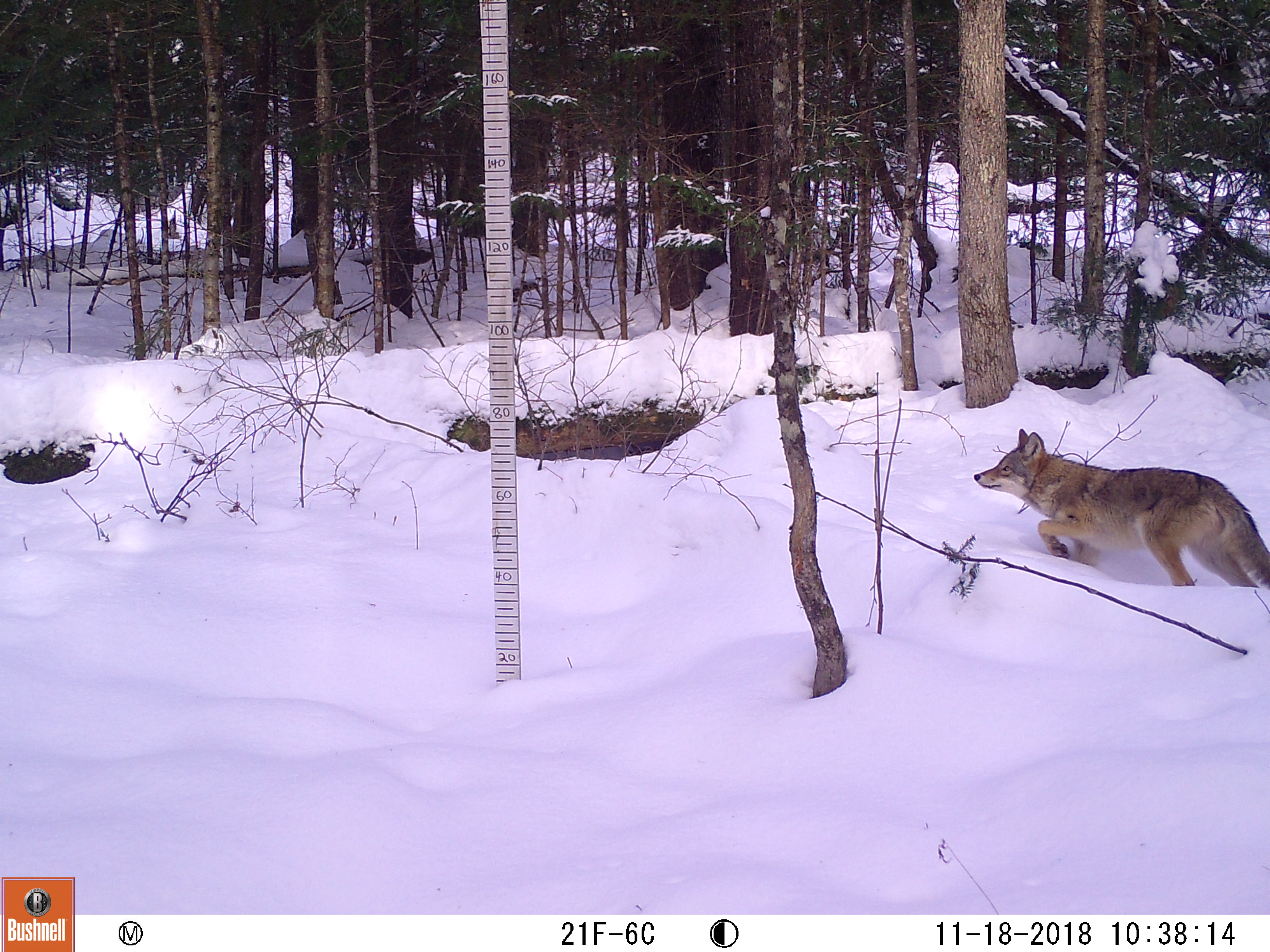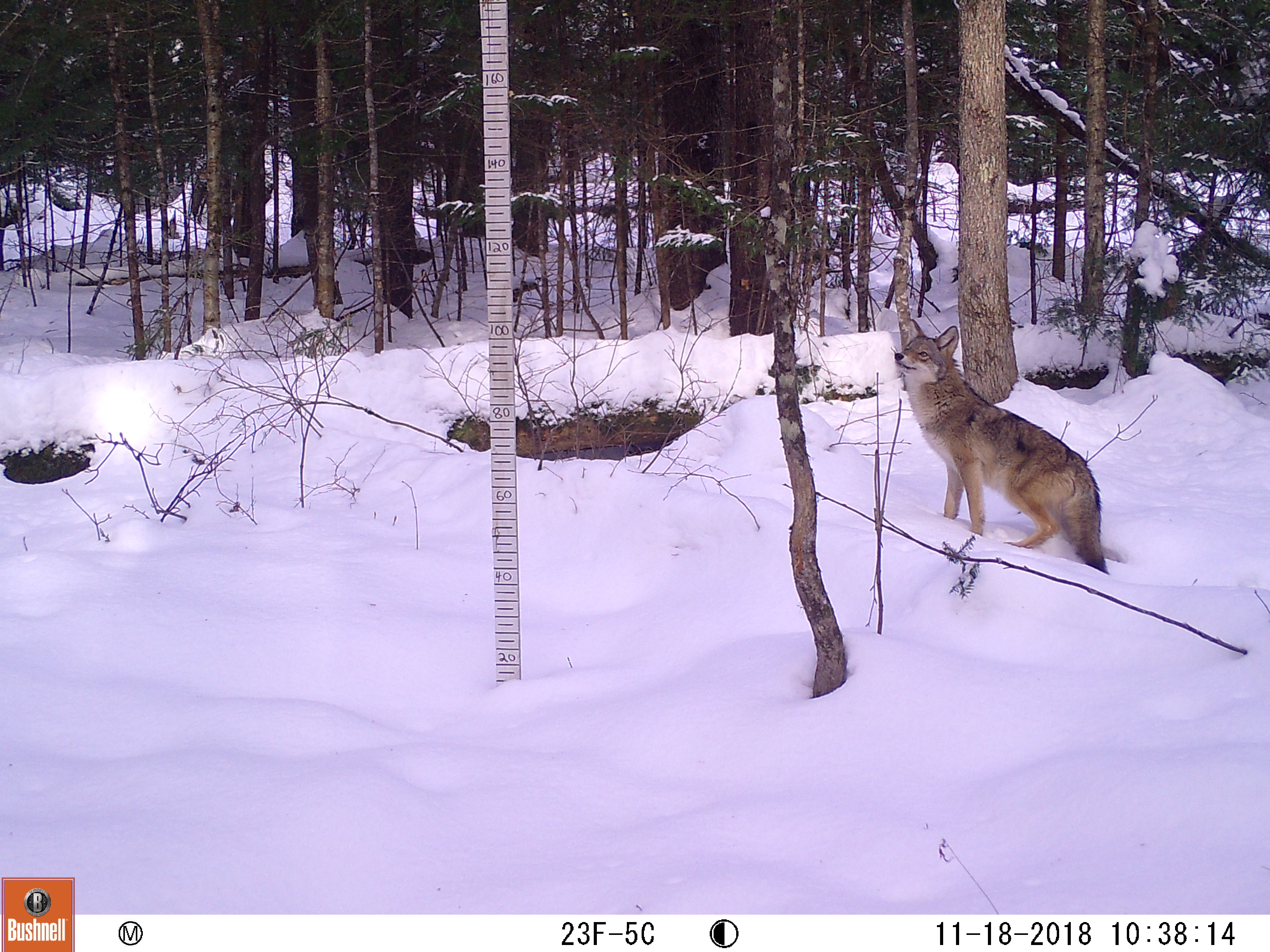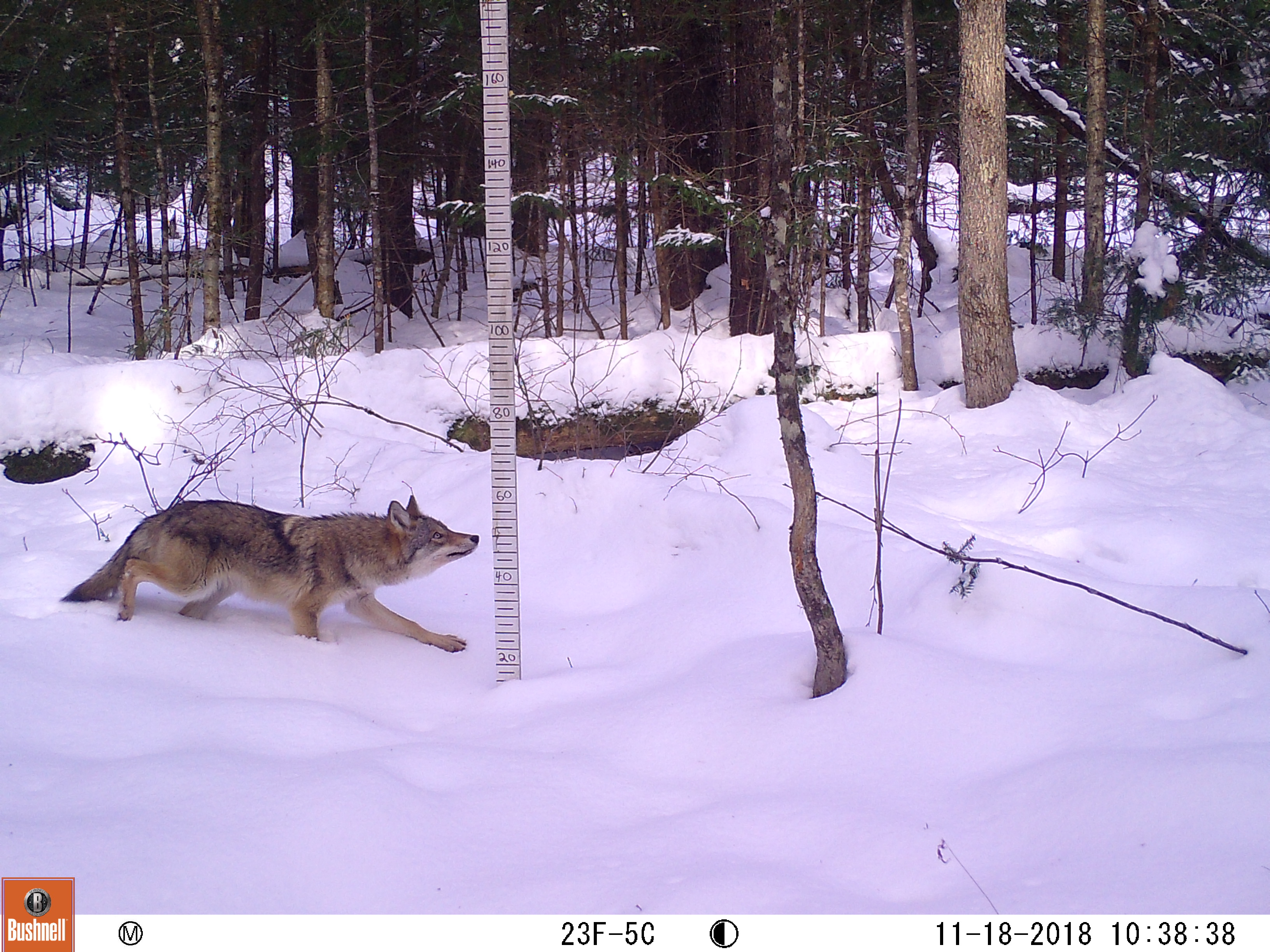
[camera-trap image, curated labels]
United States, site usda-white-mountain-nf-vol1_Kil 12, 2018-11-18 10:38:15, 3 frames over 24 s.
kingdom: Animalia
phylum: Chordata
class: Mammalia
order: Carnivora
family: Canidae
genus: Canis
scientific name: Canis latrans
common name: coyote